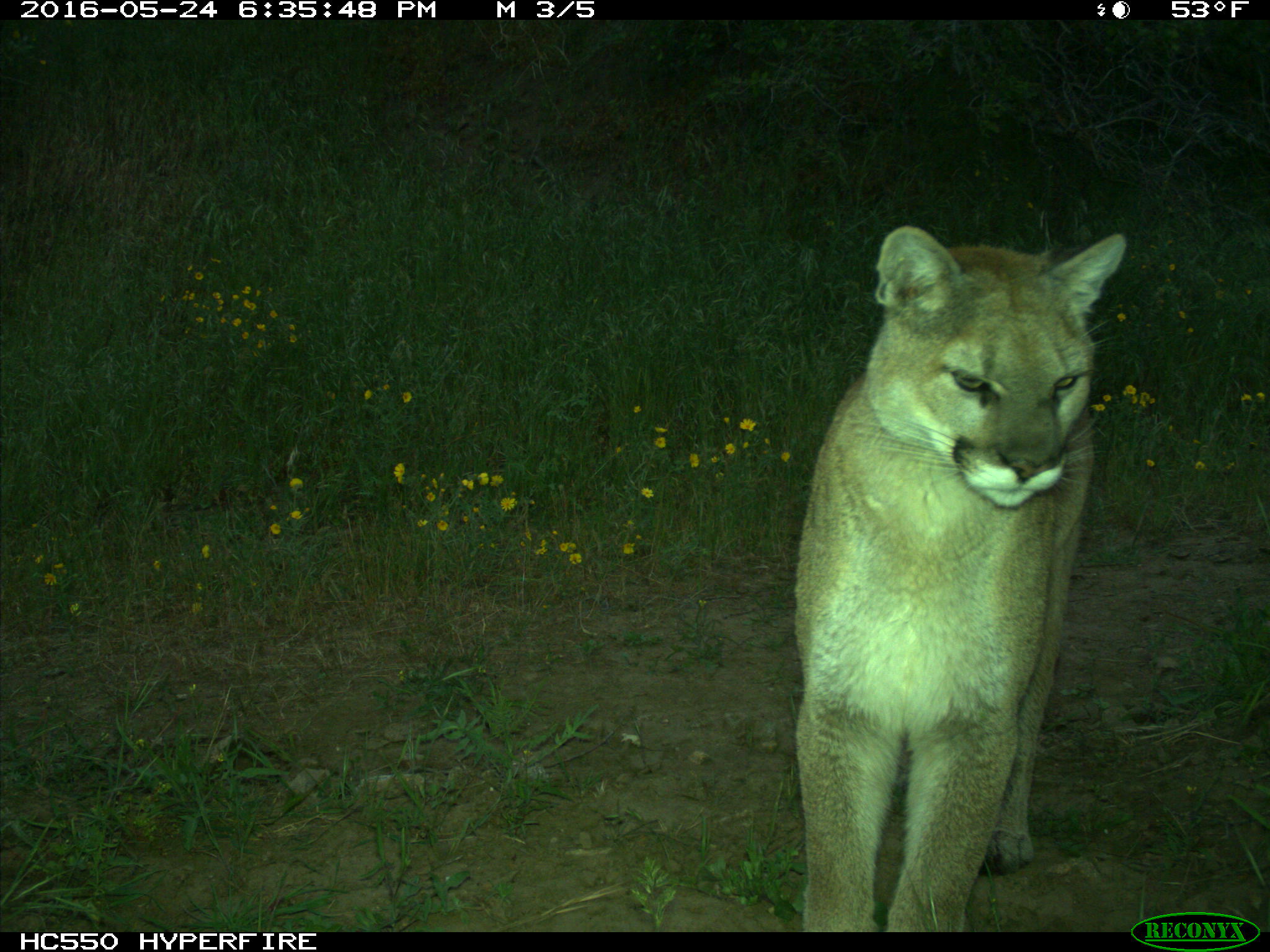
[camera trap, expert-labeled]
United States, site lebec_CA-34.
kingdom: Animalia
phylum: Chordata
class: Mammalia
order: Carnivora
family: Felidae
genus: Puma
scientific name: Puma concolor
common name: mountain lion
Puma concolor (mountain lion).